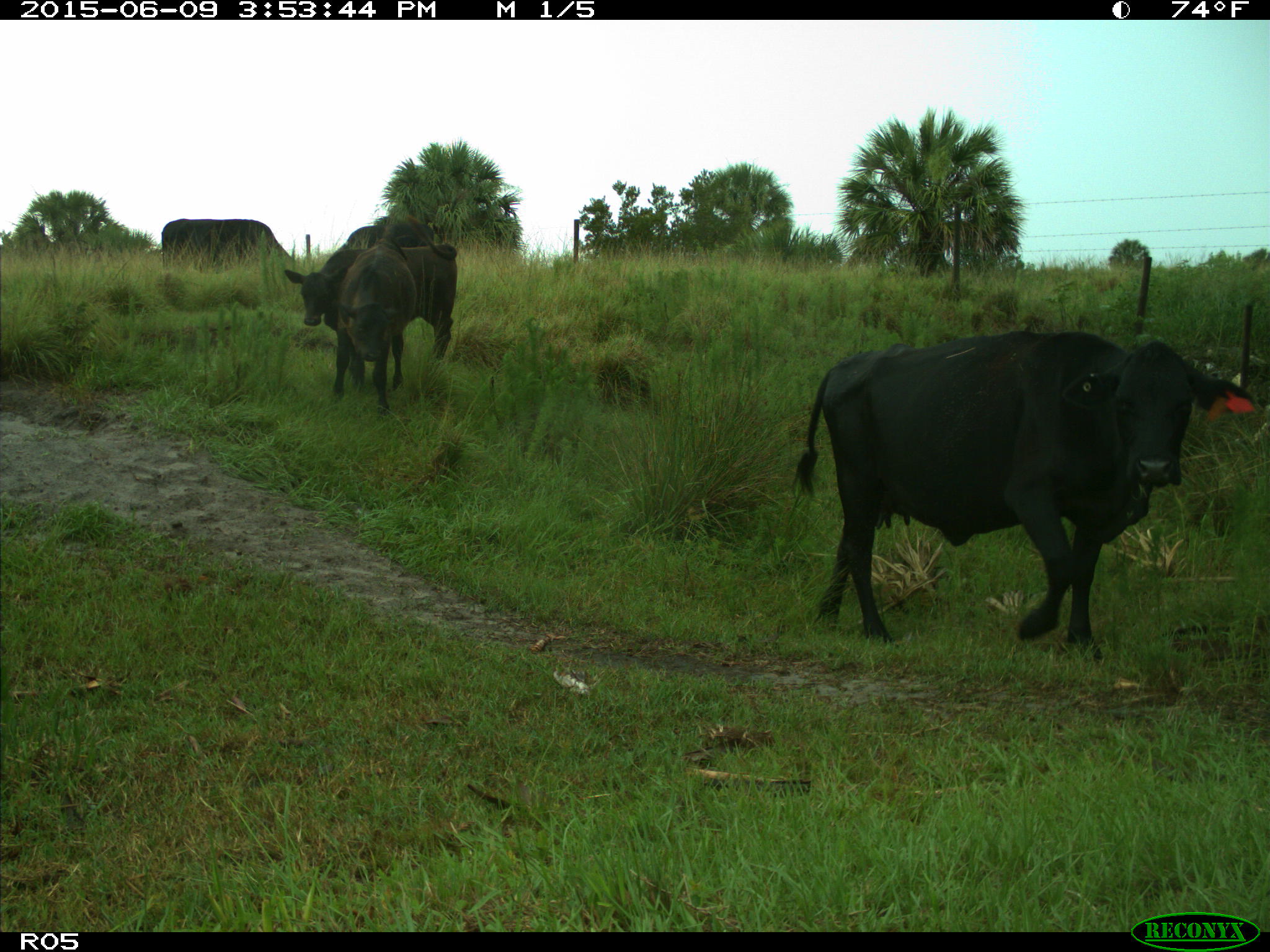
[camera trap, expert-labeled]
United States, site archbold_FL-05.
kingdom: Animalia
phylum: Chordata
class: Mammalia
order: Artiodactyla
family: Bovidae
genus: Bos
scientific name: Bos taurus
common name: domestic cow